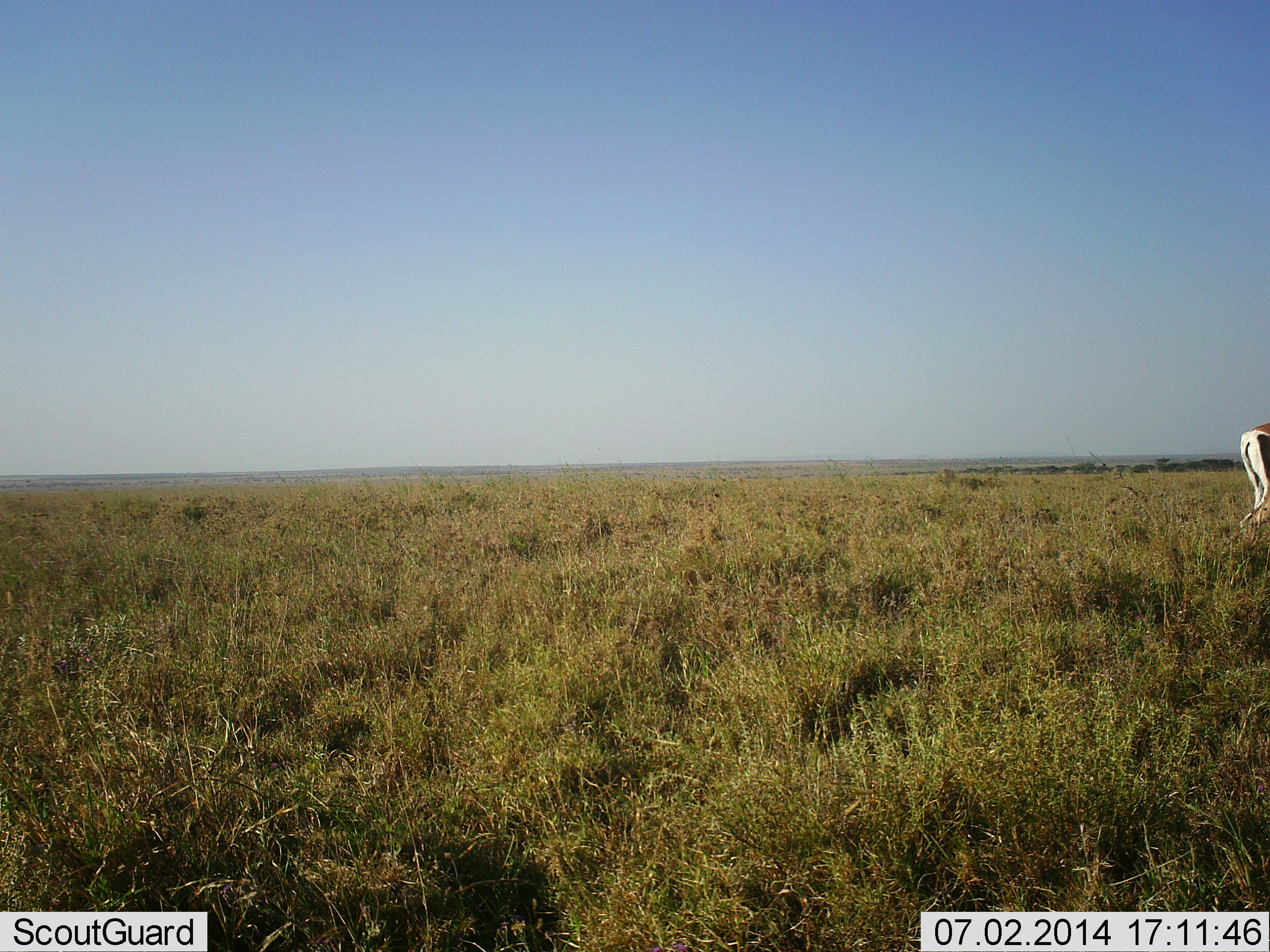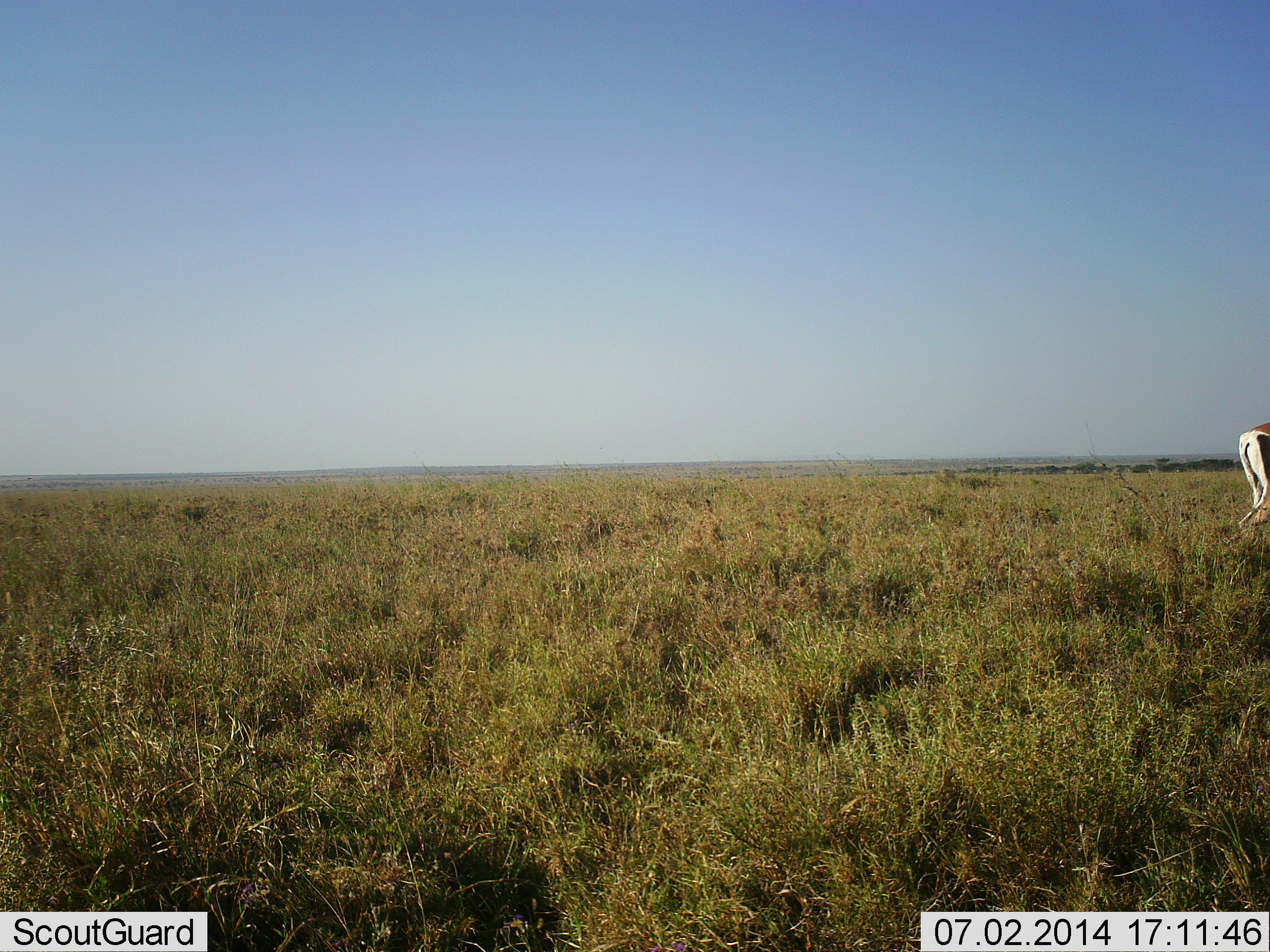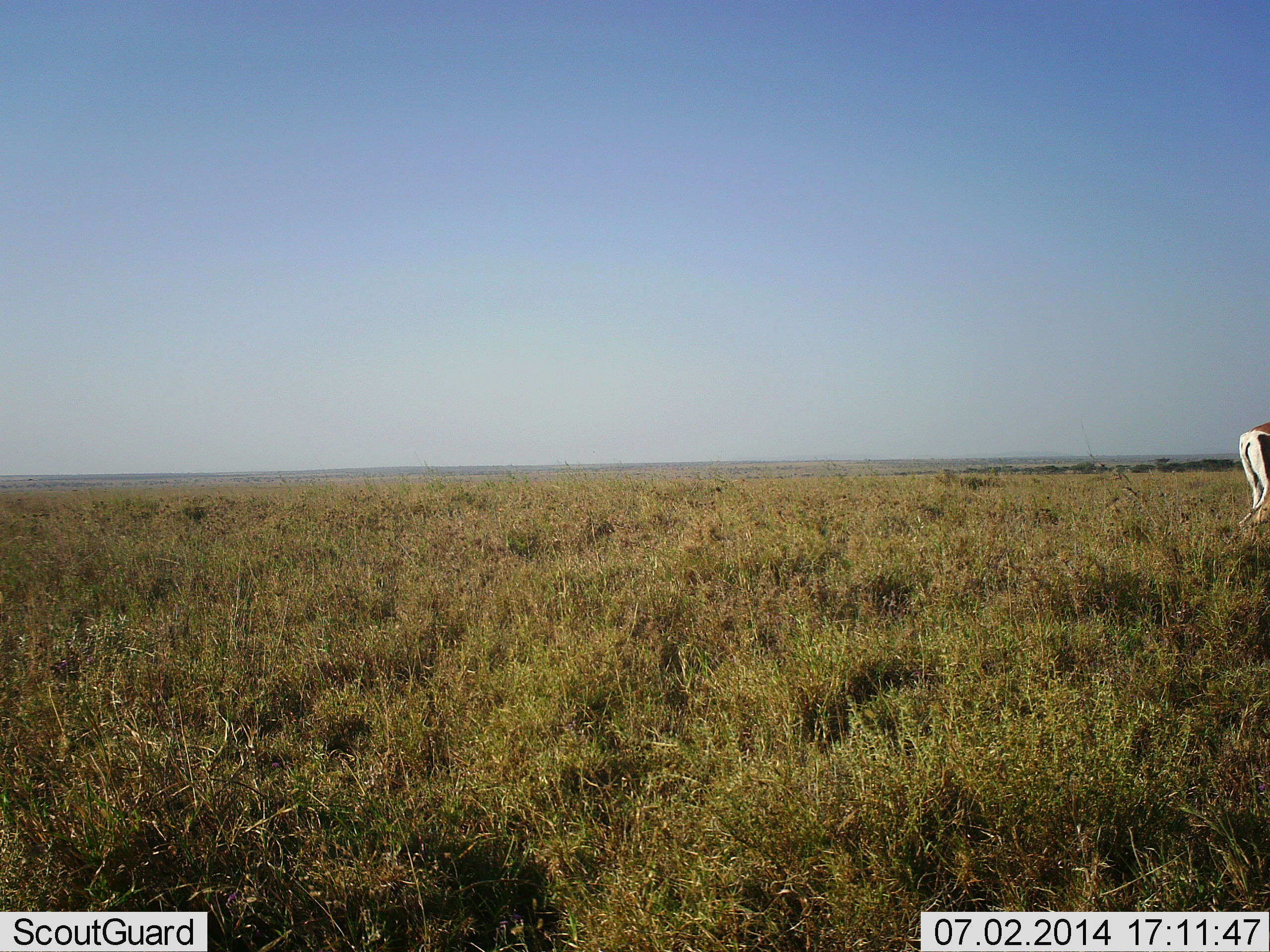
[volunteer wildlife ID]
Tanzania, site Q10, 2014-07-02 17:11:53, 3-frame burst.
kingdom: Animalia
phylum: Chordata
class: Mammalia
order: Artiodactyla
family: Bovidae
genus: Nanger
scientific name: Nanger granti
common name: grant's gazelle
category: gazellegrants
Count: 1.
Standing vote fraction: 100%.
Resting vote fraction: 0%.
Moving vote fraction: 0%.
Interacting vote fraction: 0%.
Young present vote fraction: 0%.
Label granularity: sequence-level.